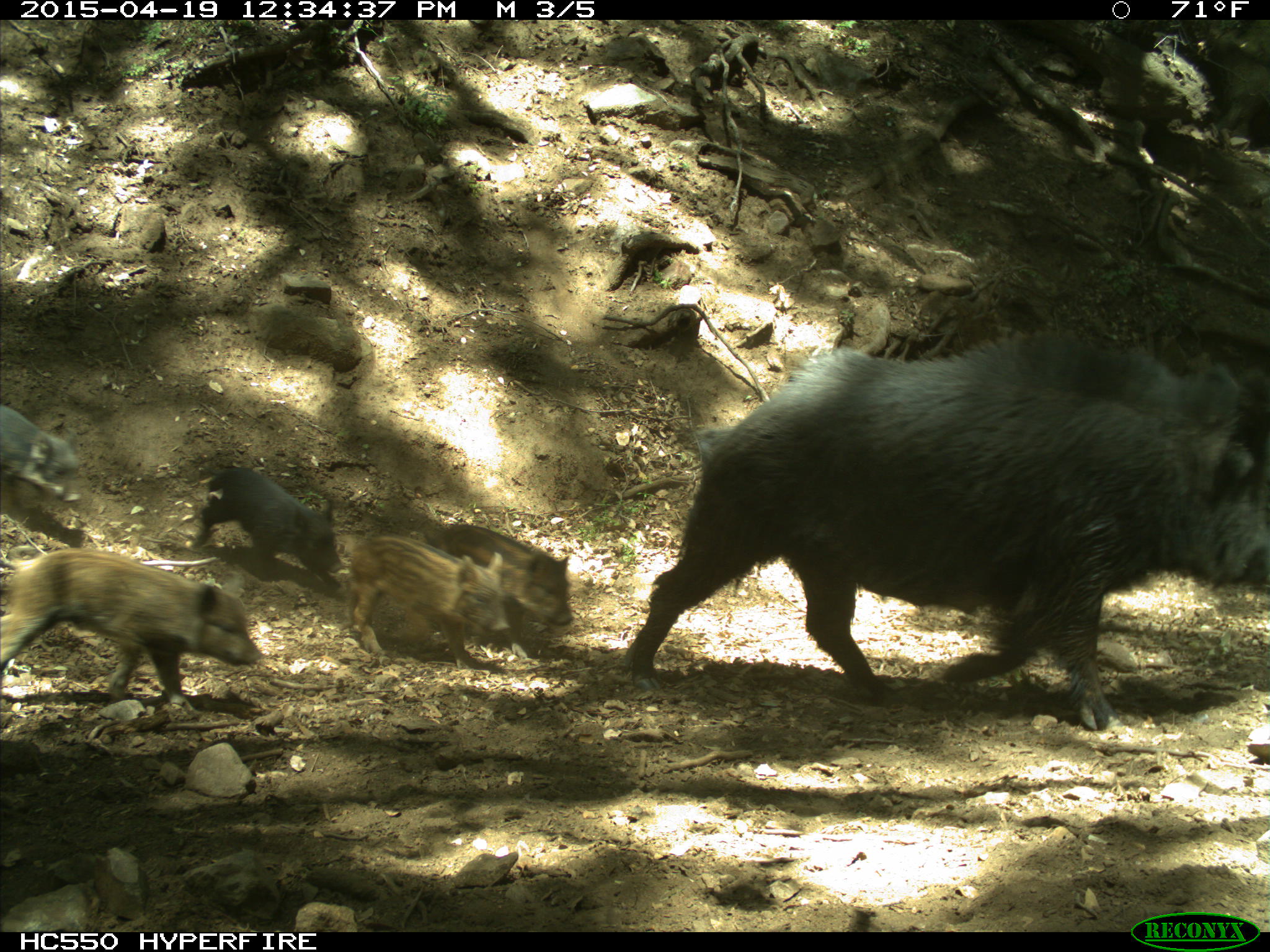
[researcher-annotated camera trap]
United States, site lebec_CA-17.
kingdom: Animalia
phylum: Chordata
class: Mammalia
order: Artiodactyla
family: Suidae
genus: Sus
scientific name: Sus scrofa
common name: wild boar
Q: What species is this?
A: Sus scrofa (wild boar).